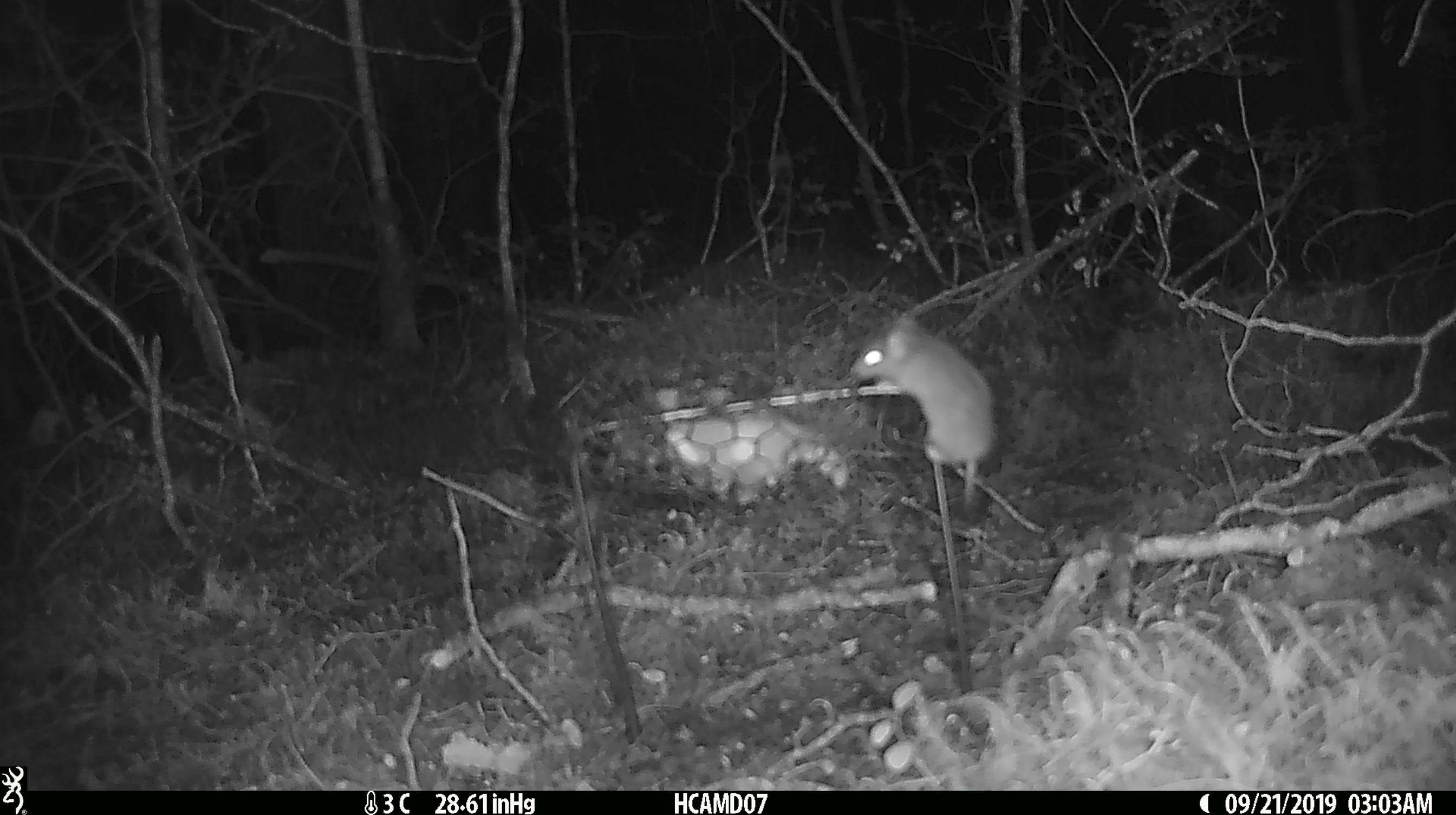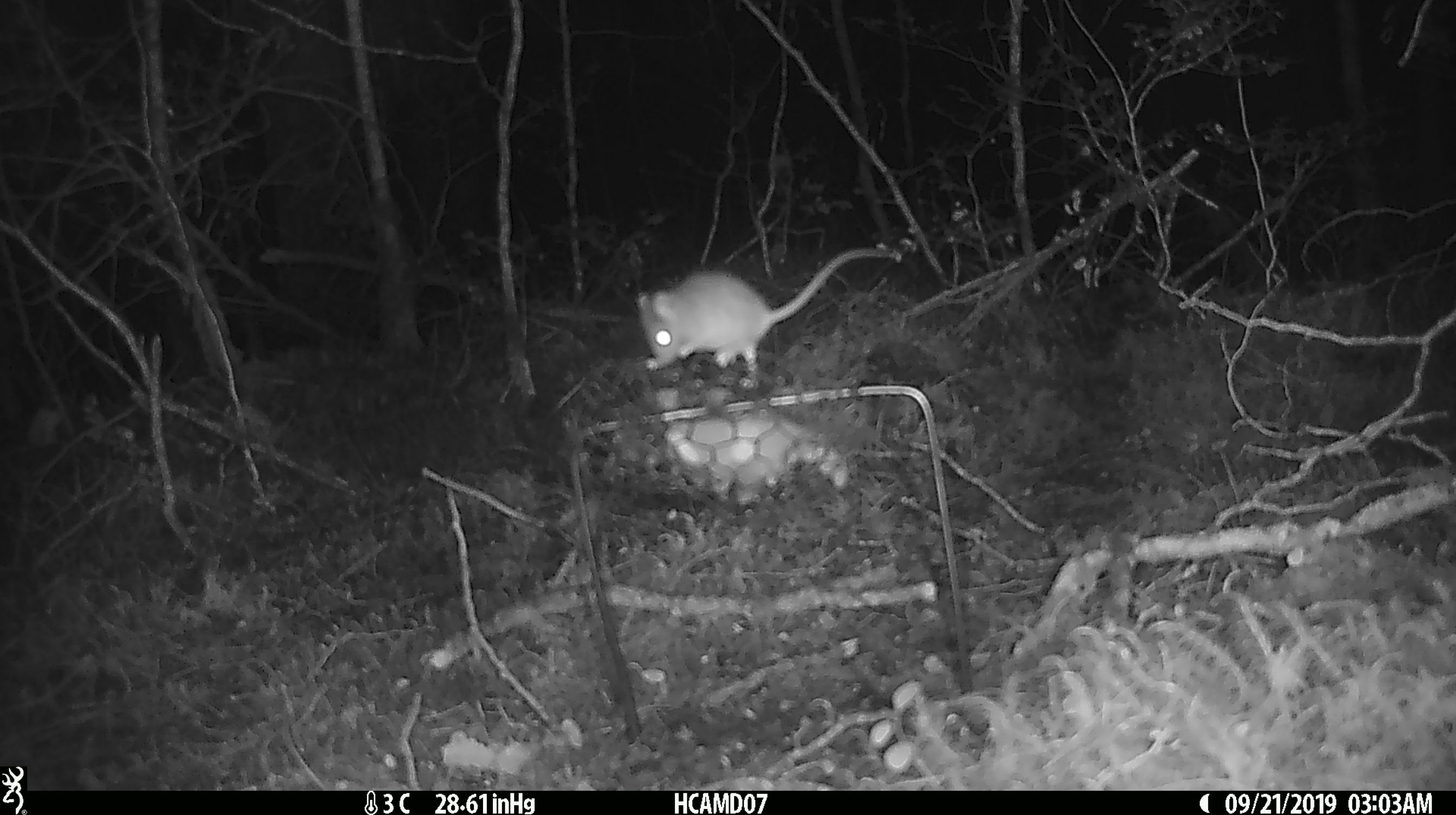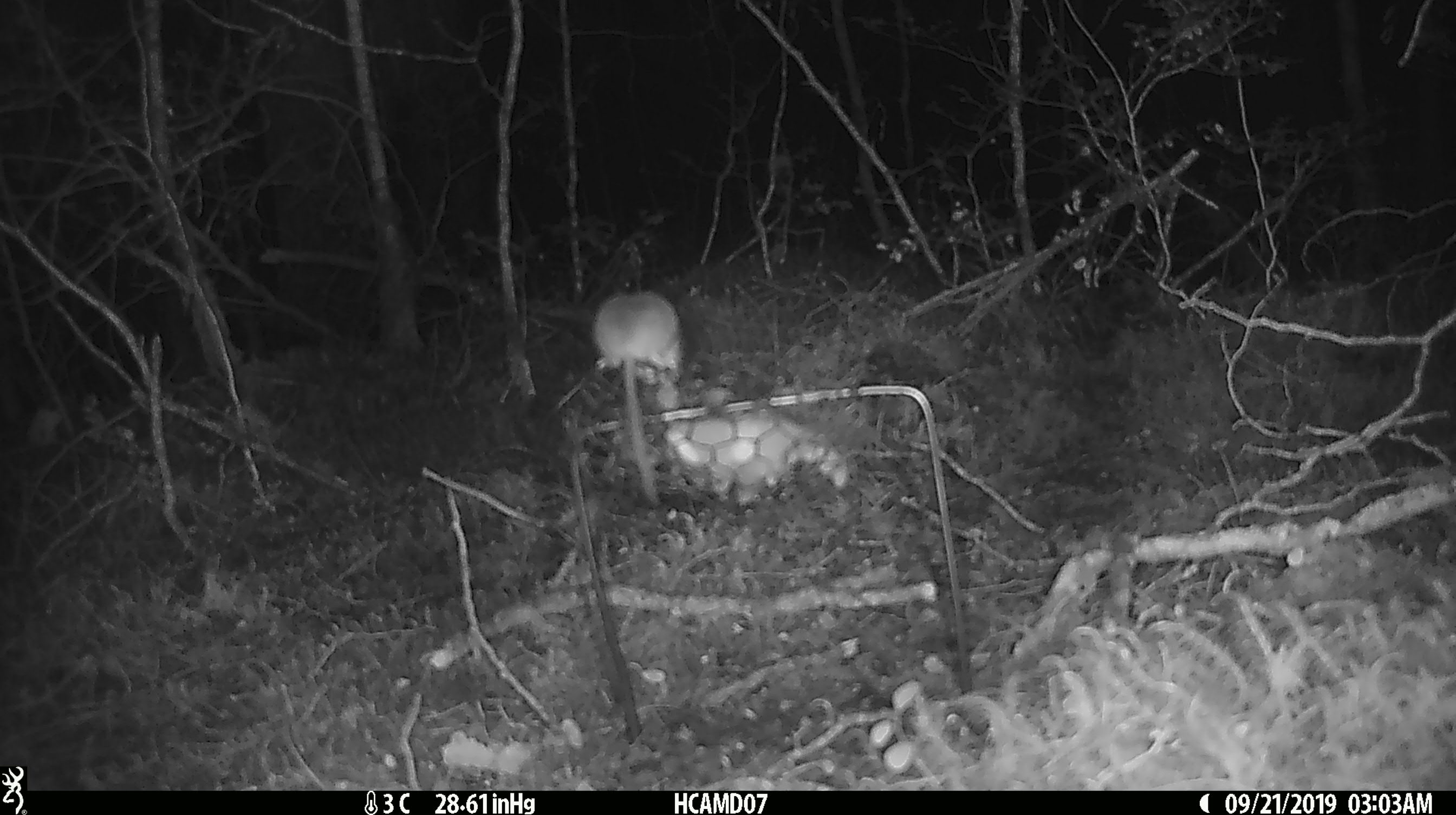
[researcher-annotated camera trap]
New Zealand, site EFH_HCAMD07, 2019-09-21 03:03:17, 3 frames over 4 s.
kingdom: Animalia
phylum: Chordata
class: Mammalia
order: Rodentia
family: Muridae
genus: Mus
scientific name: Mus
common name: mouse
Mouse (Mus).